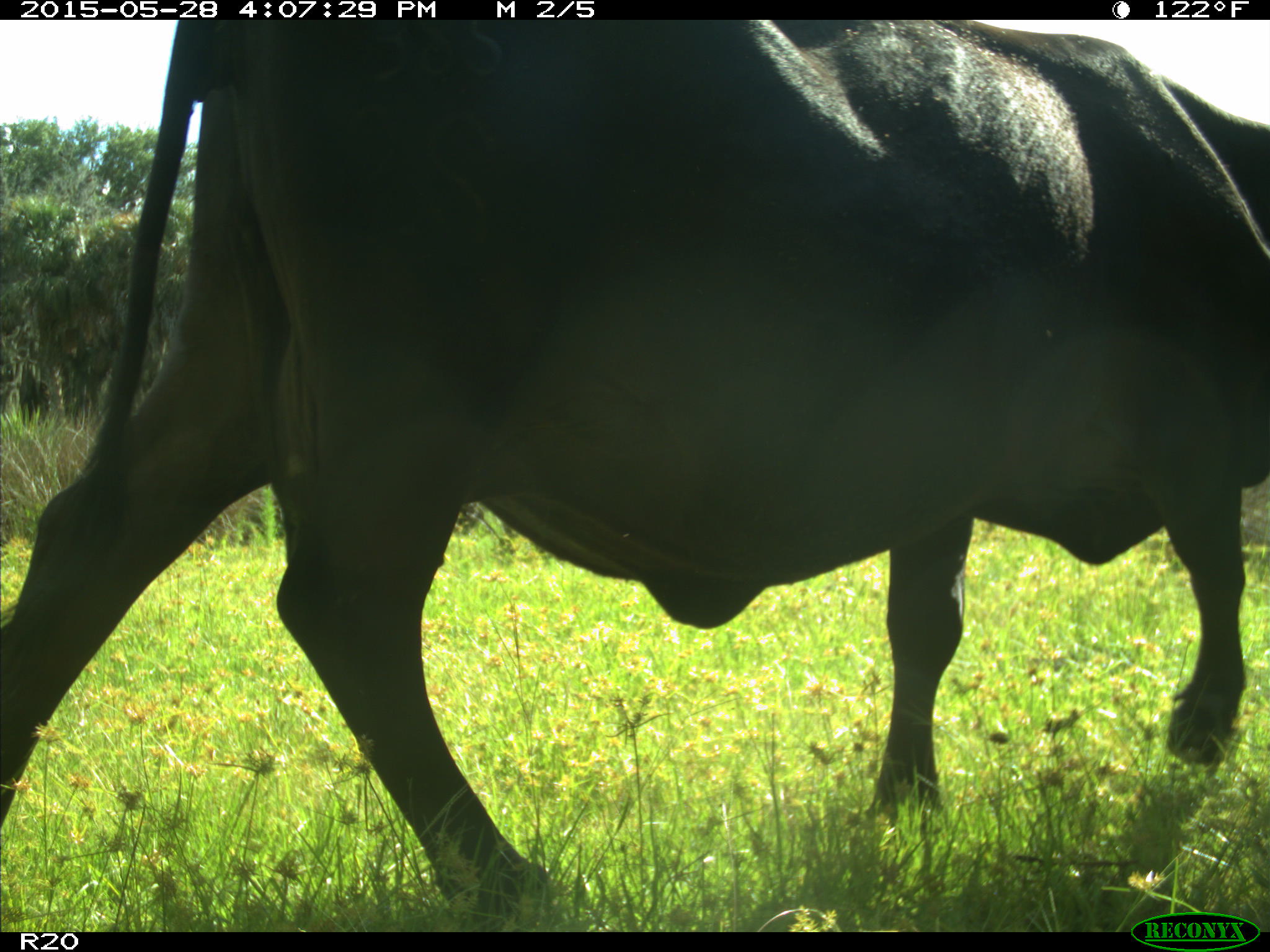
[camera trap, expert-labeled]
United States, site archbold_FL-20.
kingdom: Animalia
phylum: Chordata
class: Mammalia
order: Artiodactyla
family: Bovidae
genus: Bos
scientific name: Bos taurus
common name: domestic cow